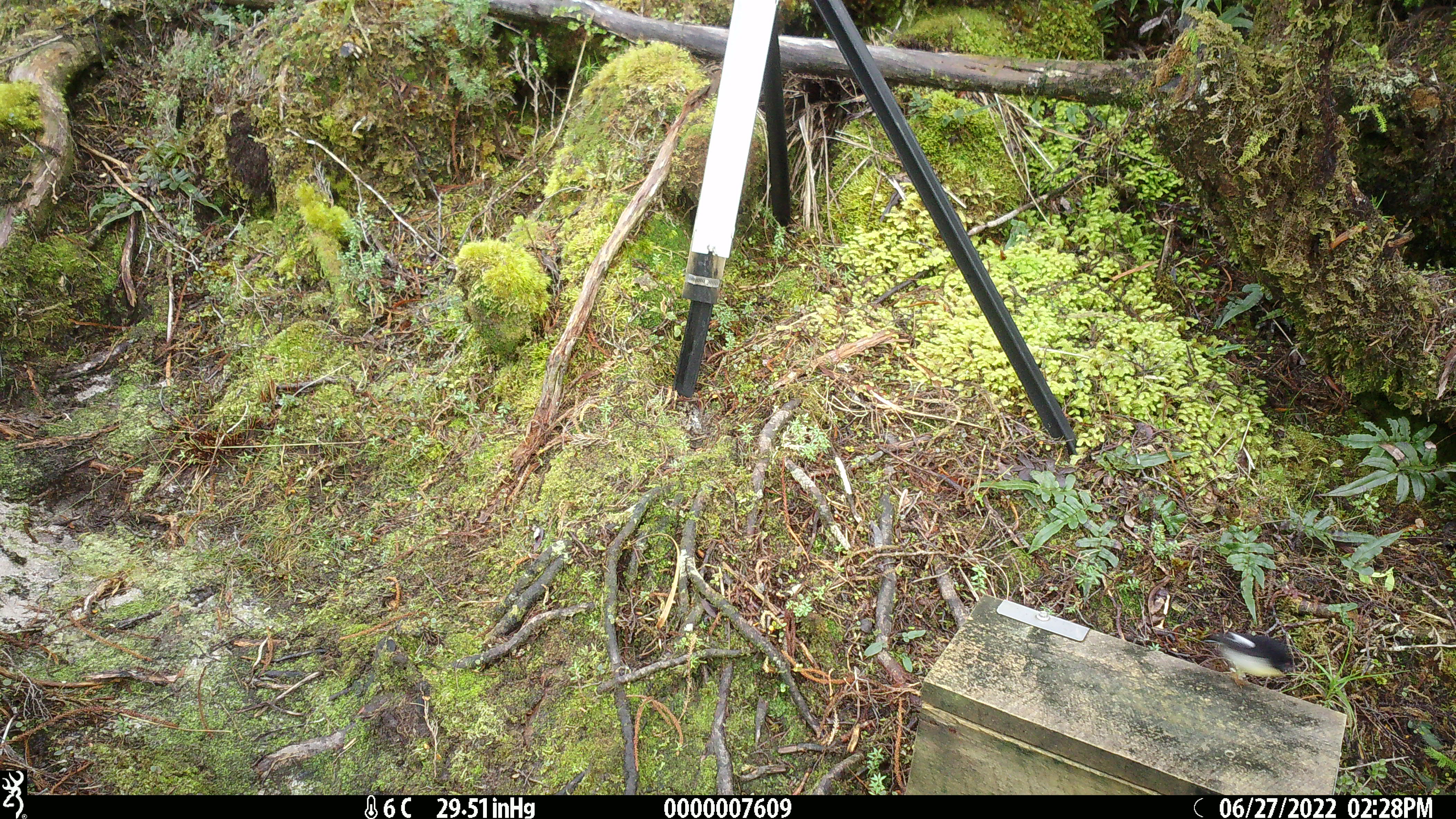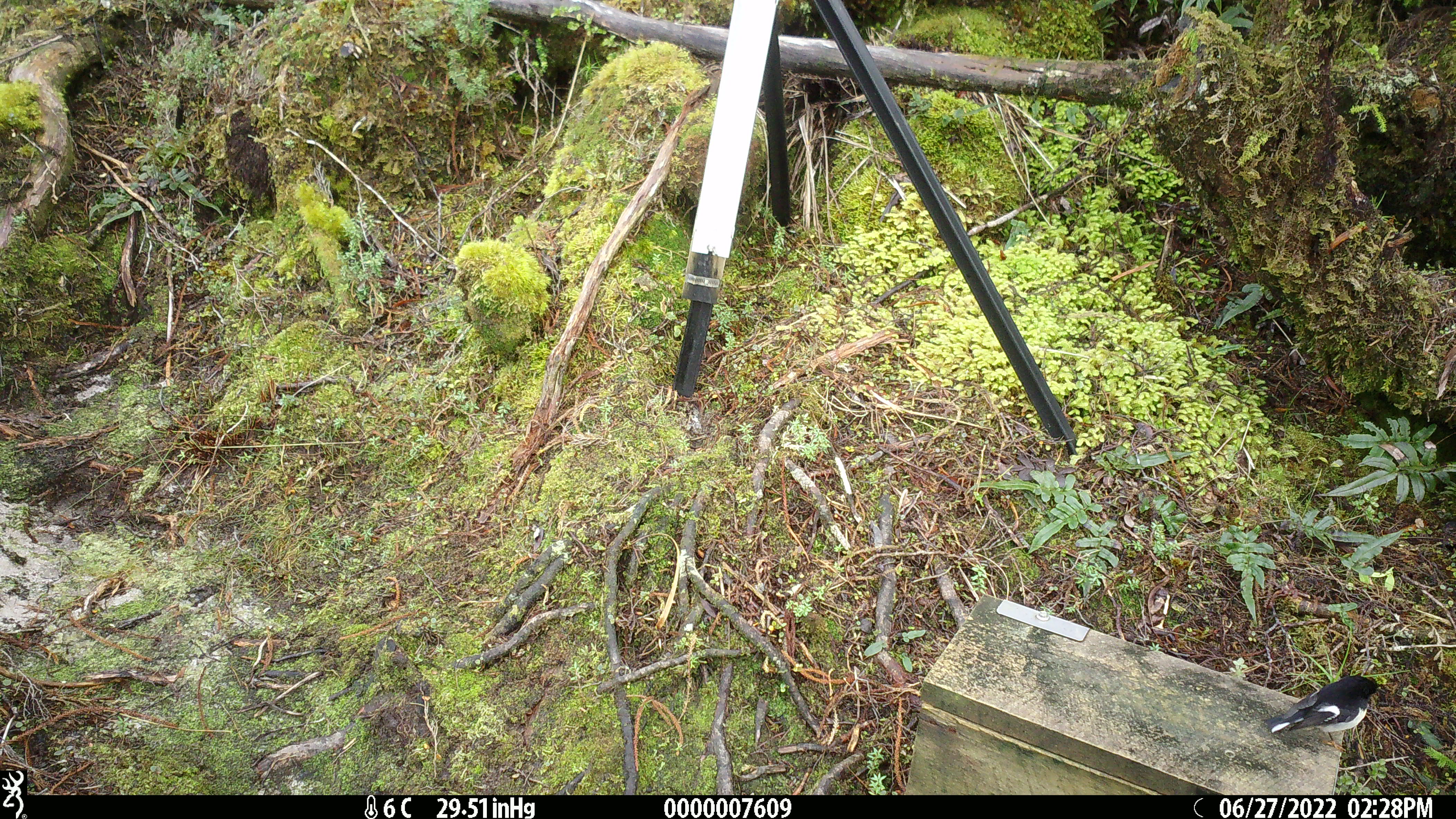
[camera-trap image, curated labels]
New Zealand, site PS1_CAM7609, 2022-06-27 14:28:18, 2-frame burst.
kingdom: Animalia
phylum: Chordata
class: Aves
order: Passeriformes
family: Petroicidae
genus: Petroica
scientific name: Petroica macrocephala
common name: tomtit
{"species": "tomtit (Petroica macrocephala)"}